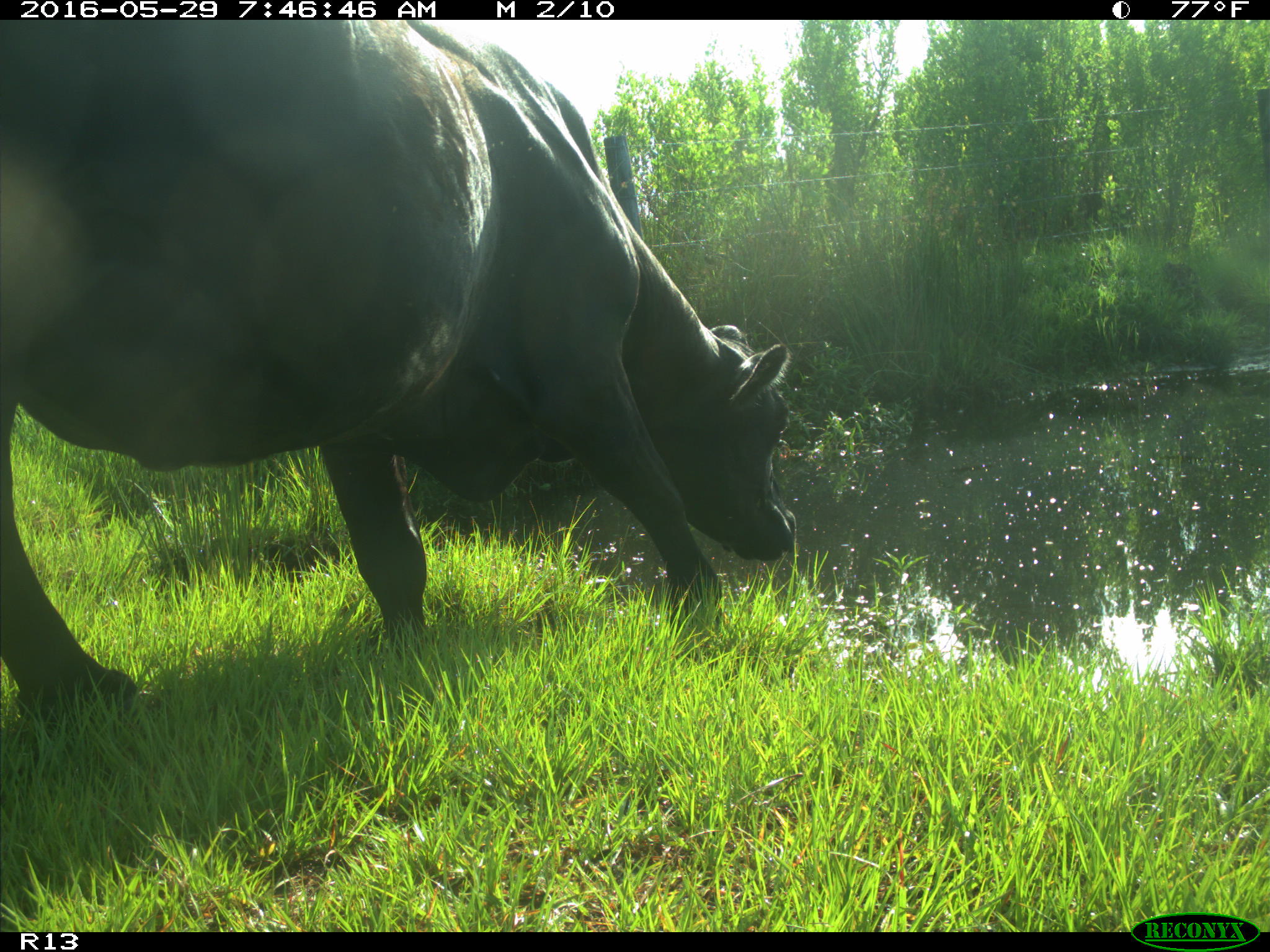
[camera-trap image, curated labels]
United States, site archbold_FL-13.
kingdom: Animalia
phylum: Chordata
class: Mammalia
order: Artiodactyla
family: Bovidae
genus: Bos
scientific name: Bos taurus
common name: domestic cow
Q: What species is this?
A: Bos taurus (domestic cow).